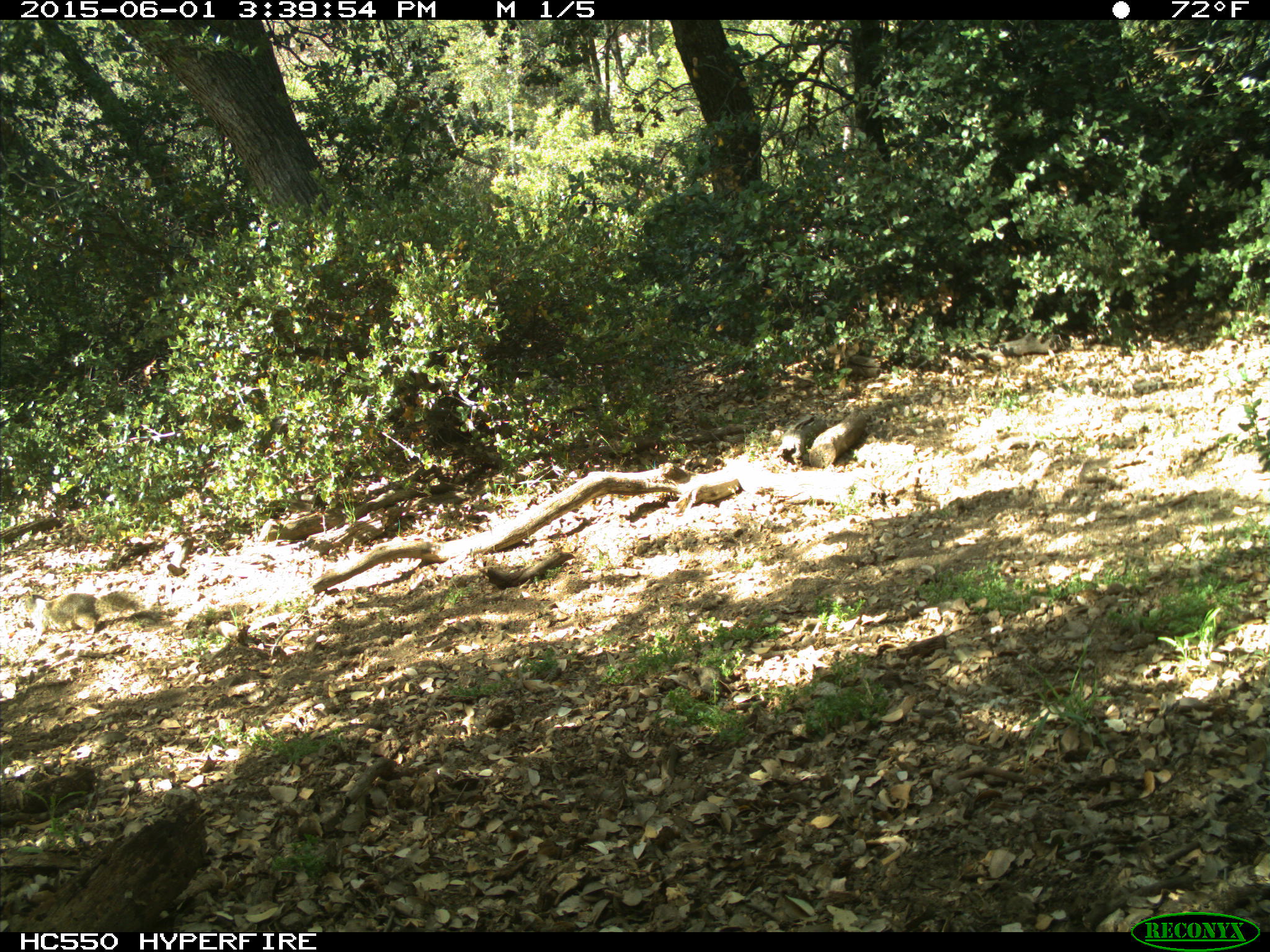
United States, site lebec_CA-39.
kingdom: Animalia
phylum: Chordata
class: Mammalia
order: Rodentia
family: Sciuridae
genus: Otospermophilus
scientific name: Otospermophilus beecheyi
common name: california ground squirrel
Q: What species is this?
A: Otospermophilus beecheyi (california ground squirrel).